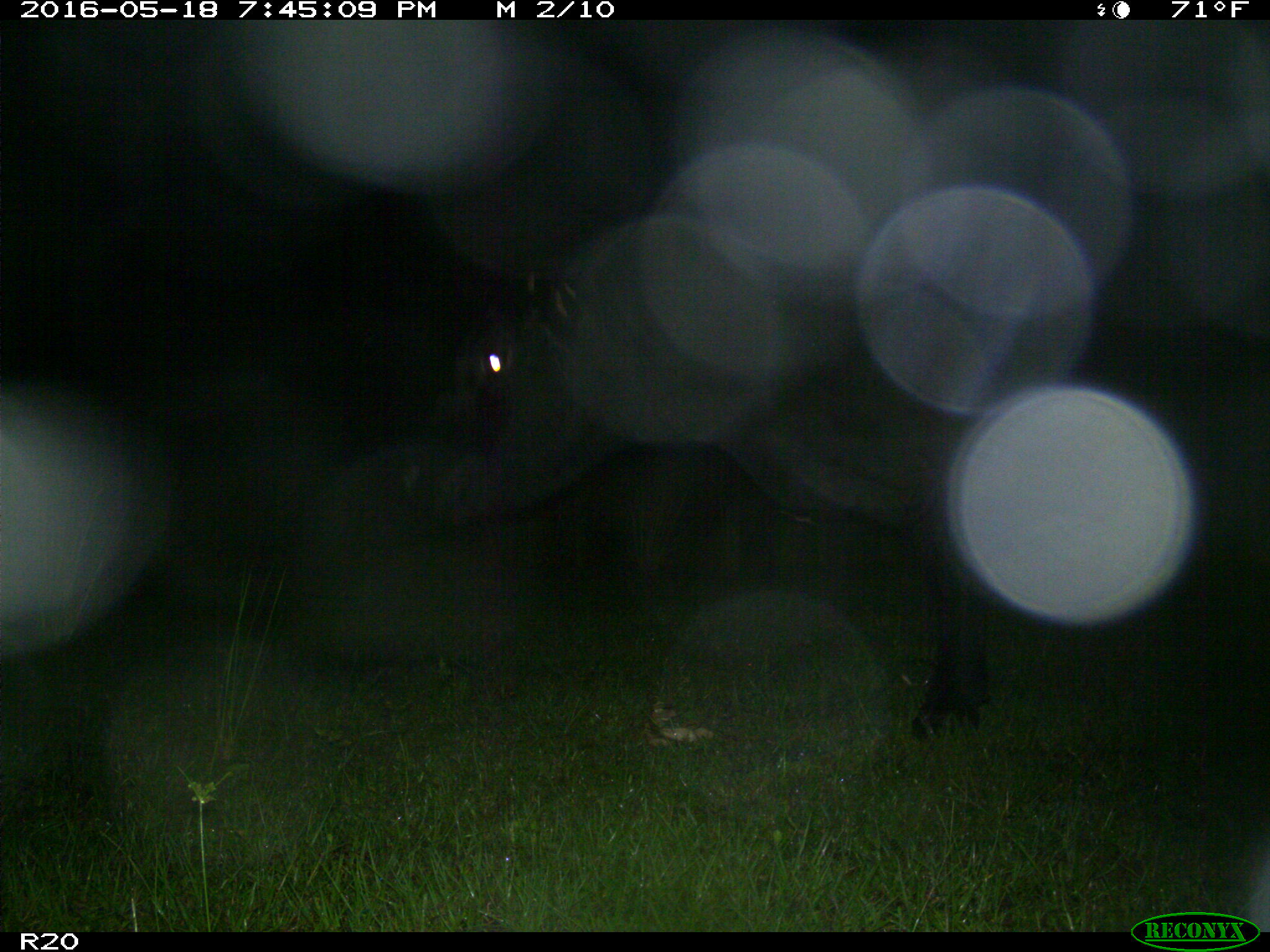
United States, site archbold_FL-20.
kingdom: Animalia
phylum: Chordata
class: Mammalia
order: Artiodactyla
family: Bovidae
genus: Bos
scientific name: Bos taurus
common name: domestic cow